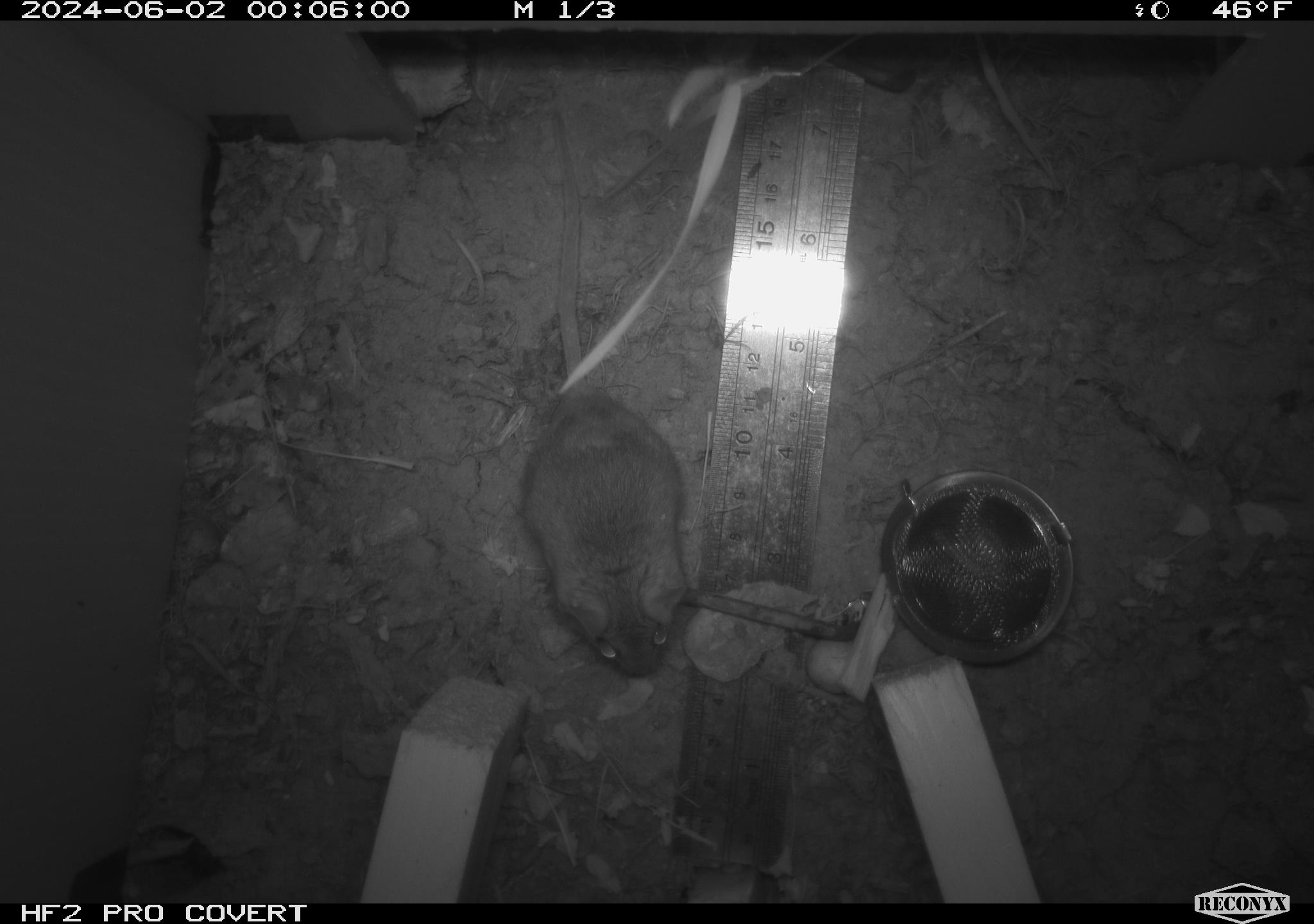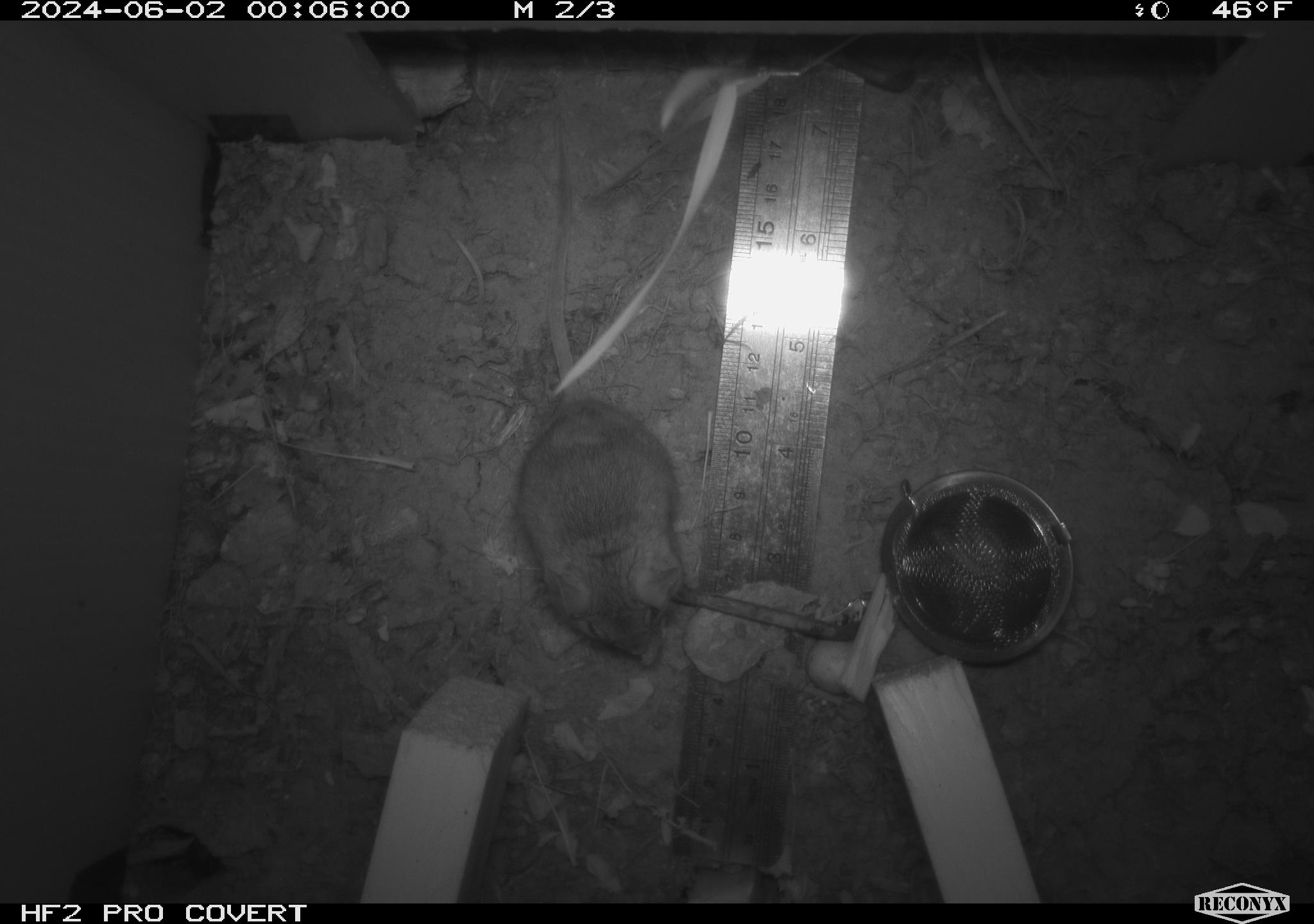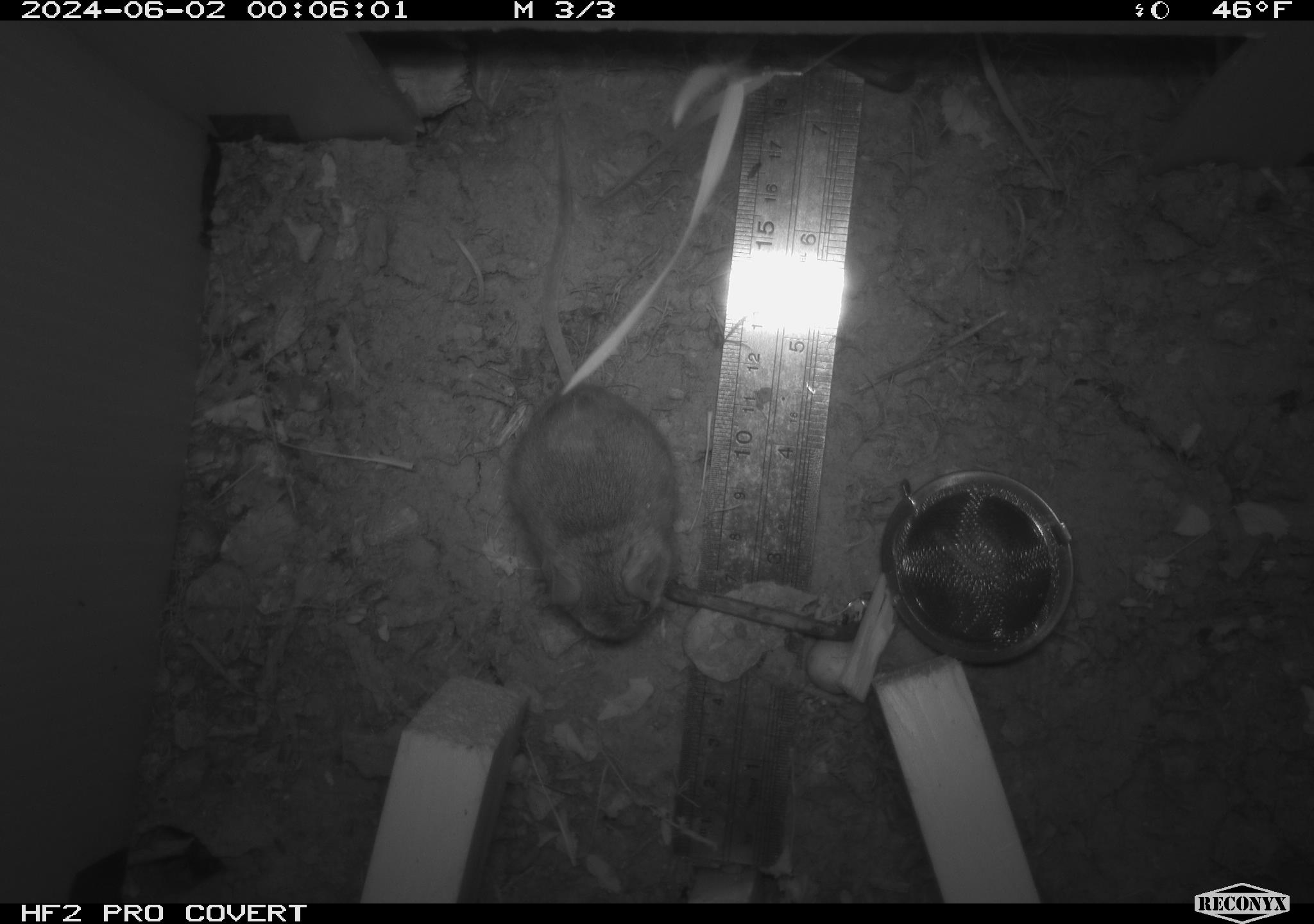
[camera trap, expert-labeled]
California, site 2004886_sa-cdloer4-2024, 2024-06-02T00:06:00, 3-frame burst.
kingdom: Animalia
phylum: Chordata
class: Mammalia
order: Rodentia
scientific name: Rodentia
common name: mouse species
Mouse species (Rodentia).